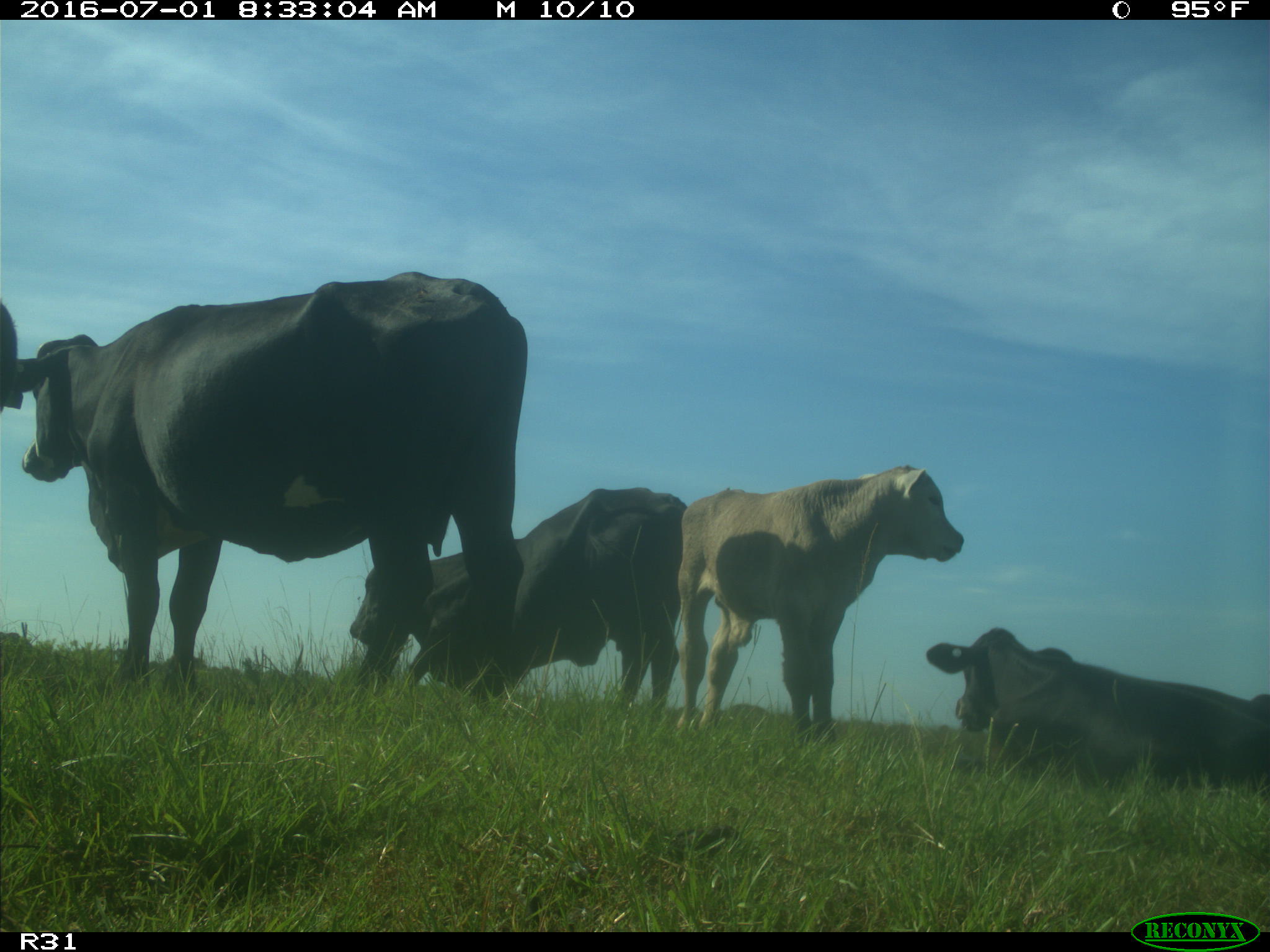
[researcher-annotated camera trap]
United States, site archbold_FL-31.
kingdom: Animalia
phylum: Chordata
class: Mammalia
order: Artiodactyla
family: Bovidae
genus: Bos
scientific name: Bos taurus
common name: domestic cow